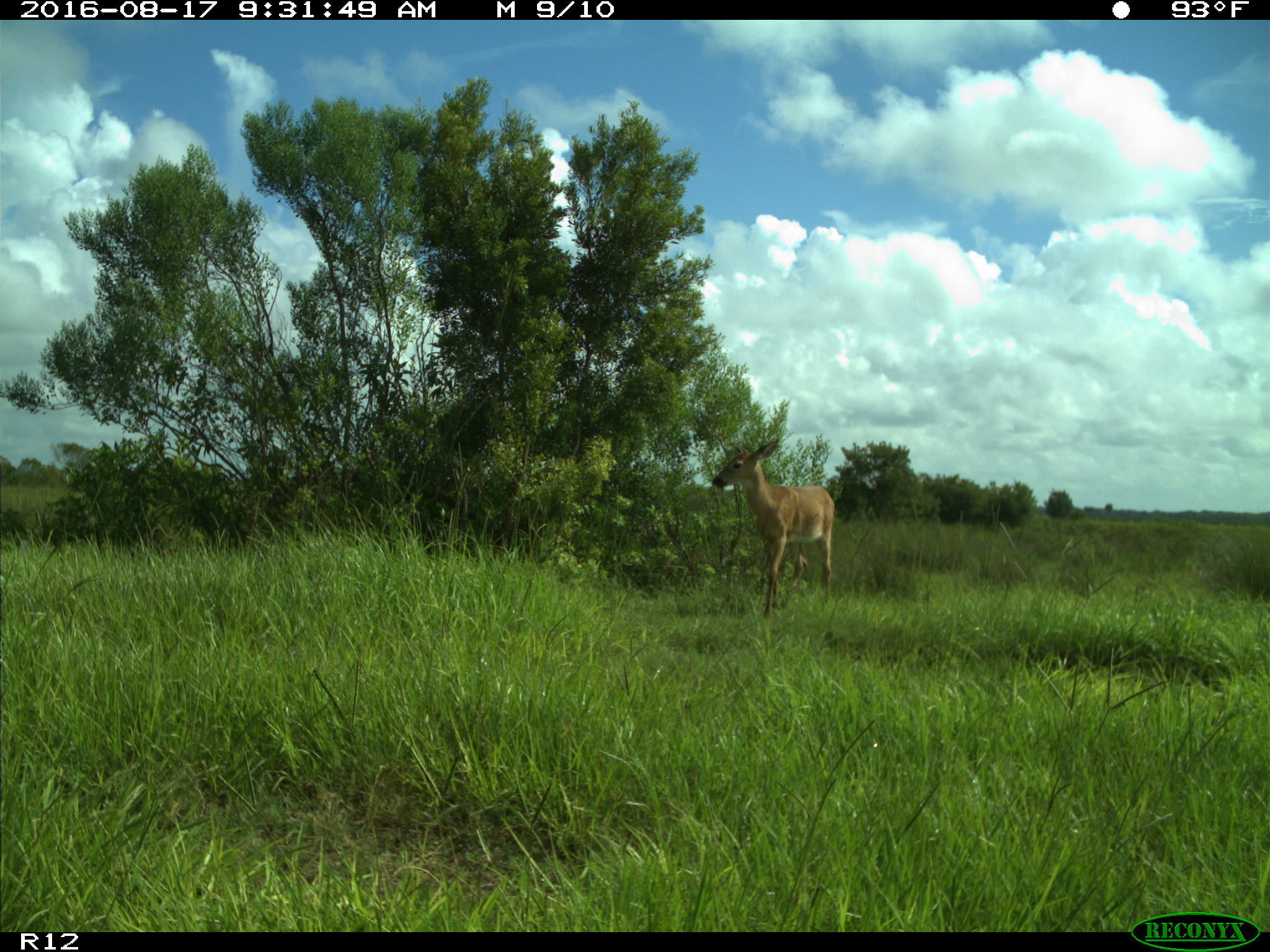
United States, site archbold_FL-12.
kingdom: Animalia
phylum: Chordata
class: Mammalia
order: Artiodactyla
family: Cervidae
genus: Odocoileus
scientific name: Odocoileus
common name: deer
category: unidentified deer